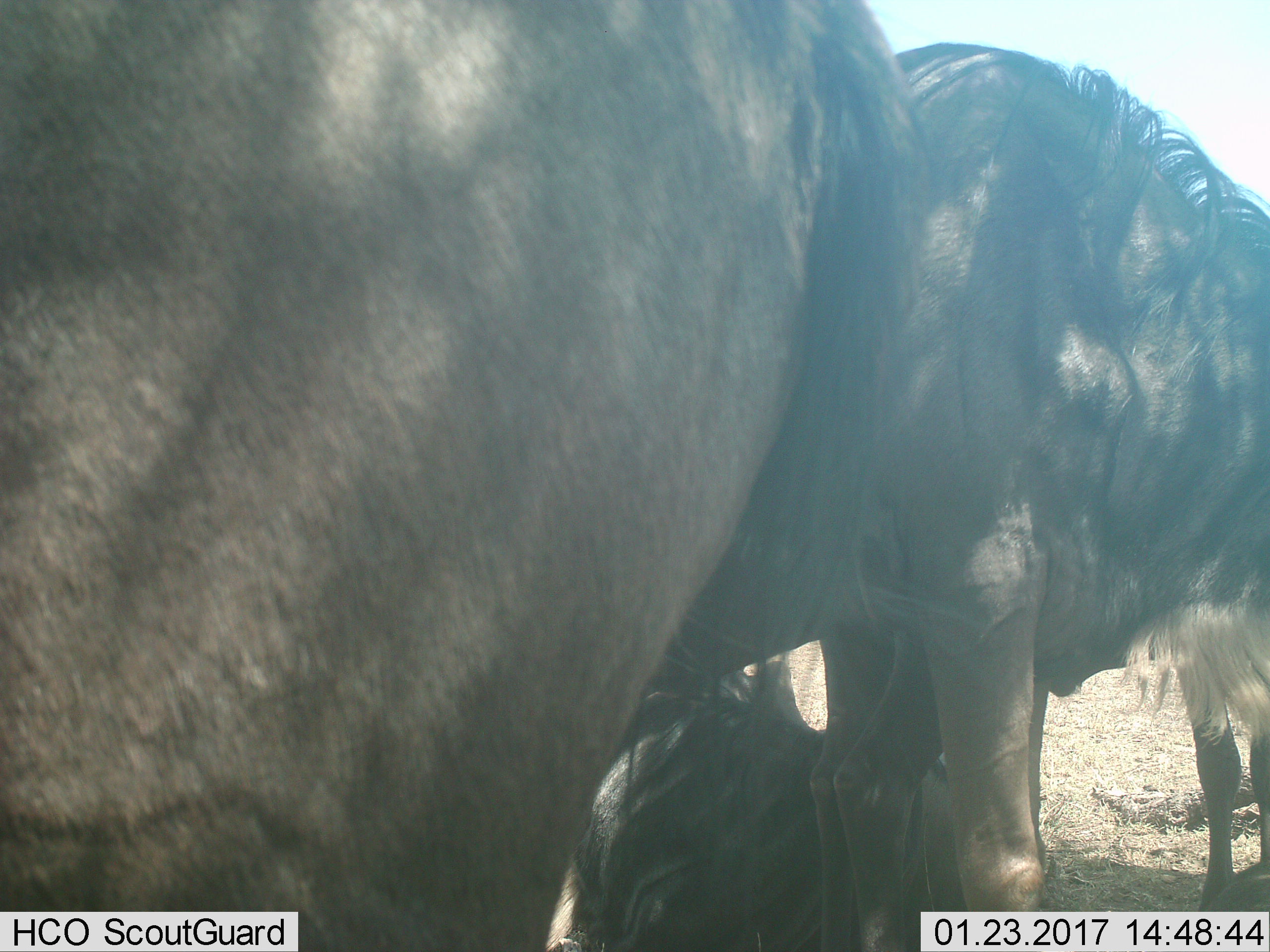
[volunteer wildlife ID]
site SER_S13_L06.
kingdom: Animalia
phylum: Chordata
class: Mammalia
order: Artiodactyla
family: Bovidae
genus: Connochaetes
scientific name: Connochaetes taurinus taurinus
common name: blue wildebeest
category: wildebeestblue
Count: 4.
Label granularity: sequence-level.